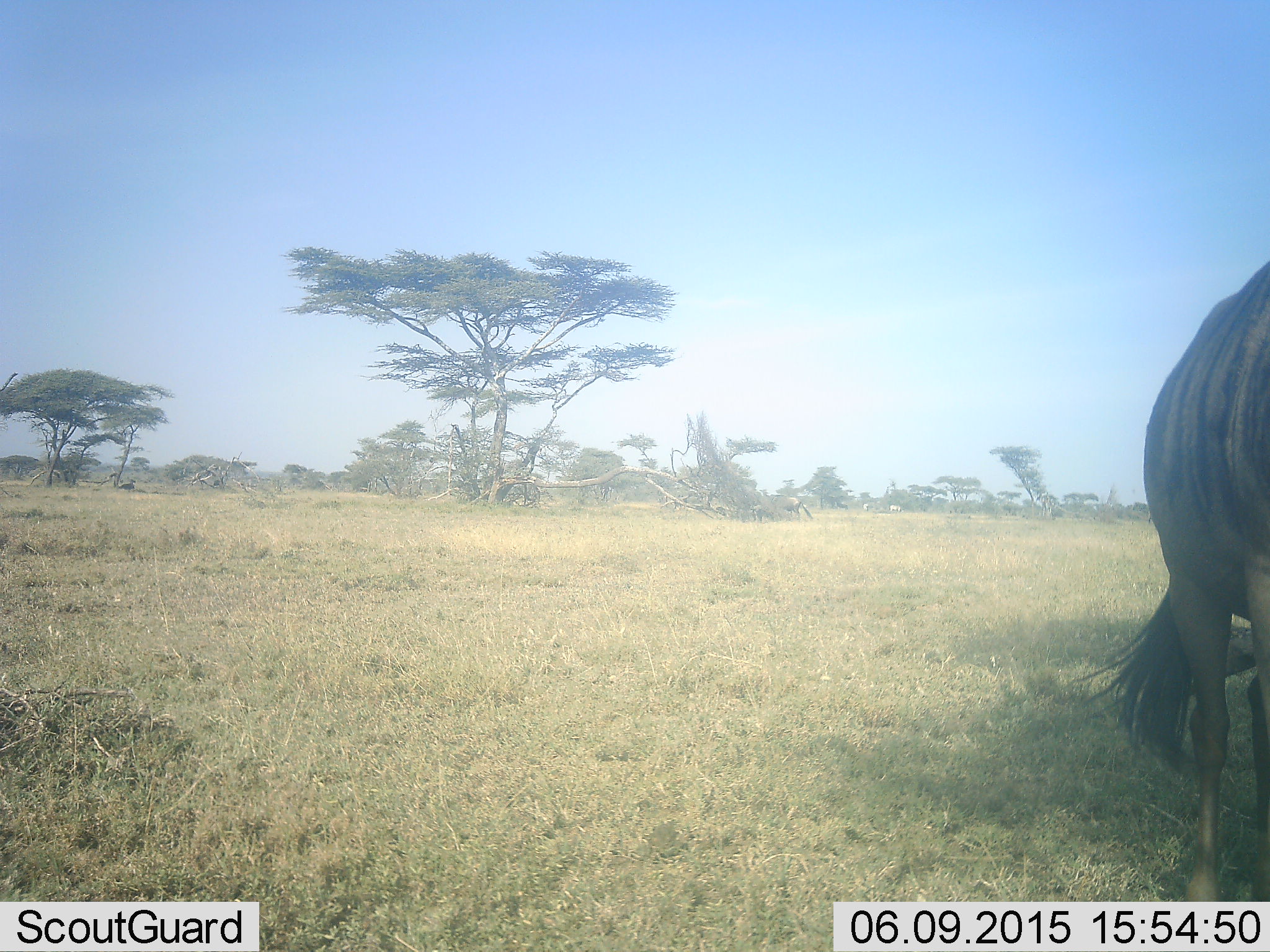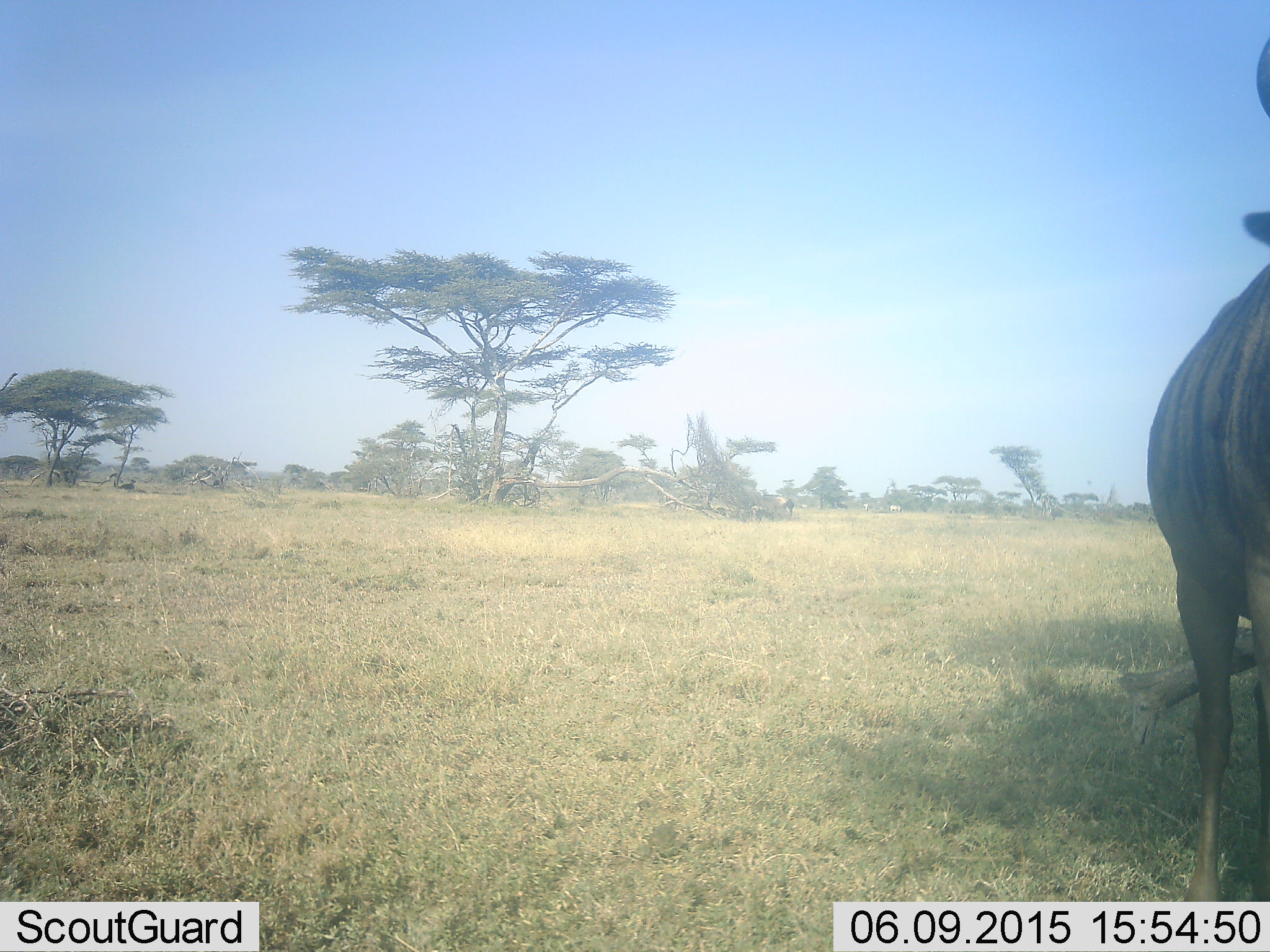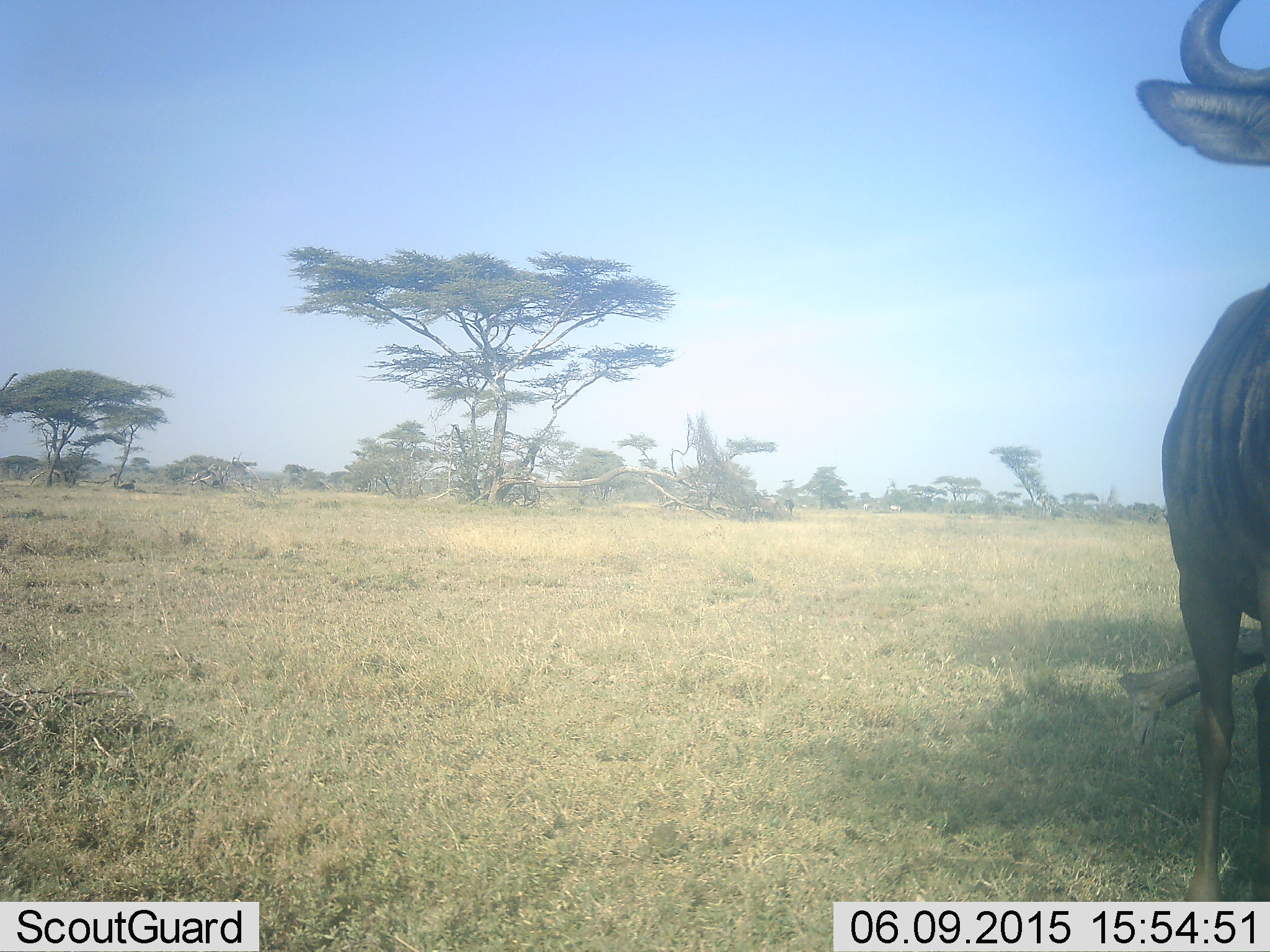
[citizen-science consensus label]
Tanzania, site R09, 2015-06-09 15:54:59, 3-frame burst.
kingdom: Animalia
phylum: Chordata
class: Mammalia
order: Artiodactyla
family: Bovidae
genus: Connochaetes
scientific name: Connochaetes taurinus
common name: blue wildebeest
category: wildebeest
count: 1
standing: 100%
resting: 10%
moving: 10%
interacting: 0%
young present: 0%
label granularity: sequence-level